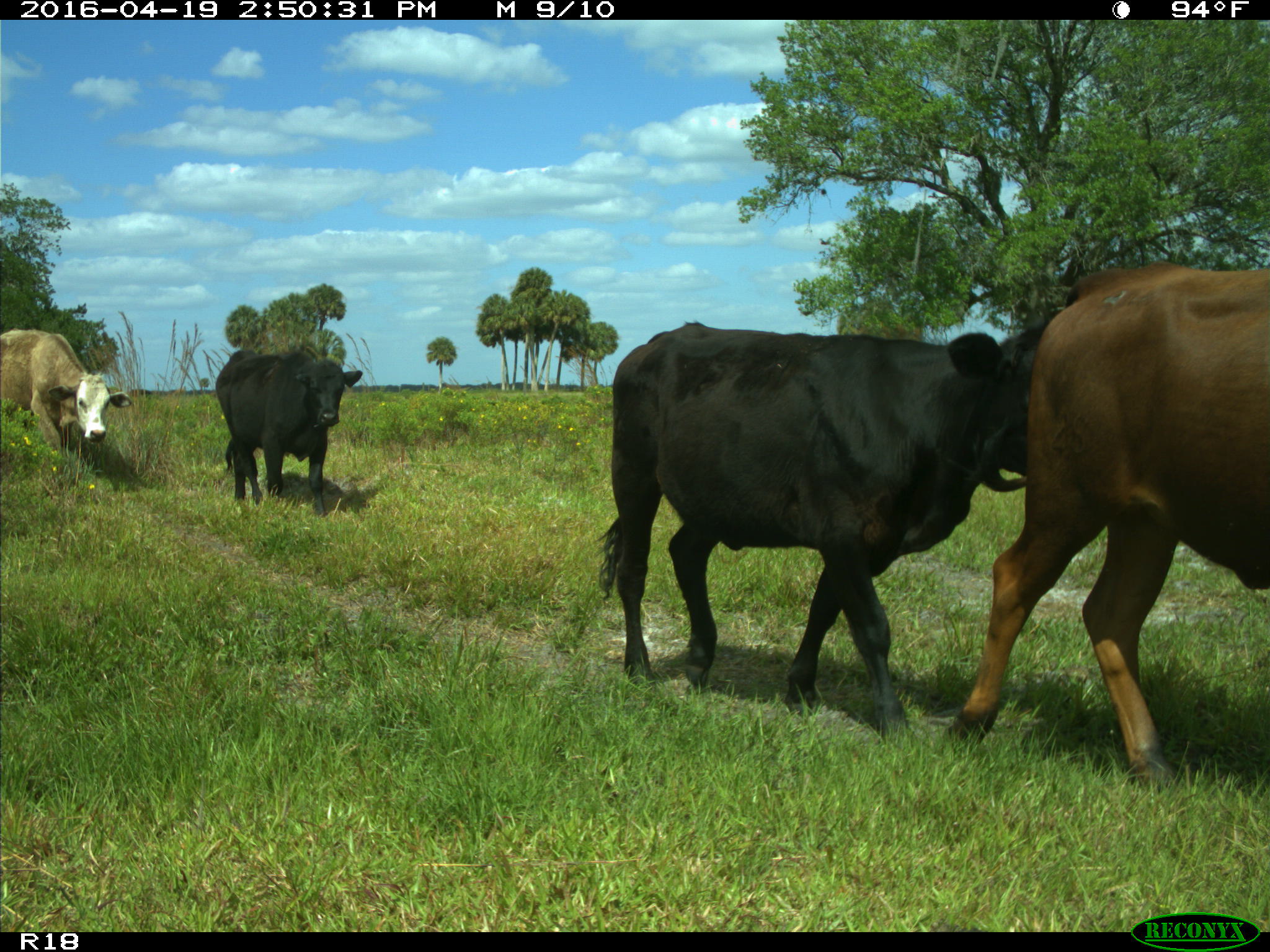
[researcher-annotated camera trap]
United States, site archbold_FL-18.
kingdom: Animalia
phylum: Chordata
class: Mammalia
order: Artiodactyla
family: Bovidae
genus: Bos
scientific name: Bos taurus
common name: domestic cow